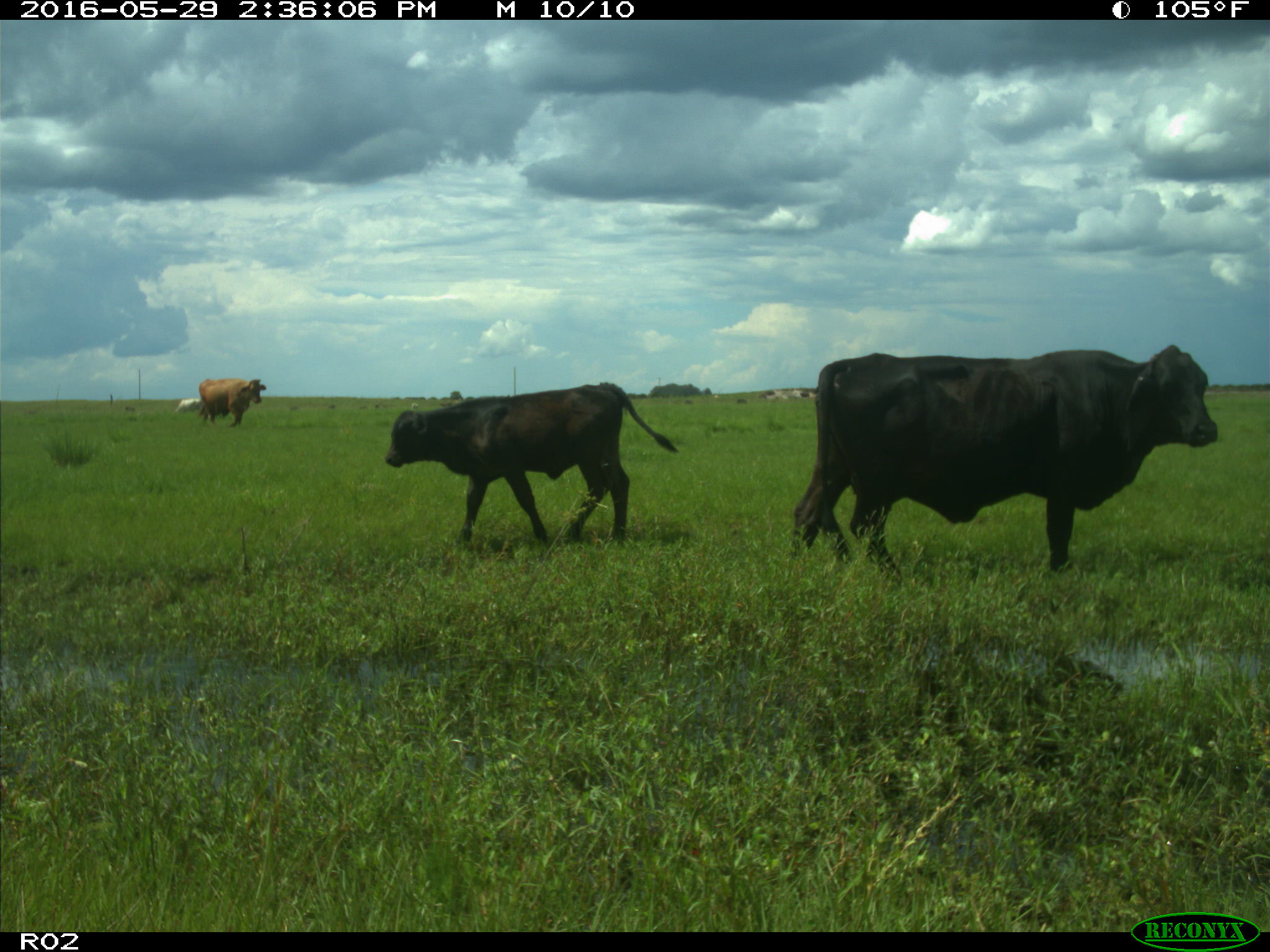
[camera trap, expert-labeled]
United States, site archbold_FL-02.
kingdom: Animalia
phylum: Chordata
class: Mammalia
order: Artiodactyla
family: Bovidae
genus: Bos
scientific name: Bos taurus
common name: domestic cow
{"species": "Bos taurus (domestic cow)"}